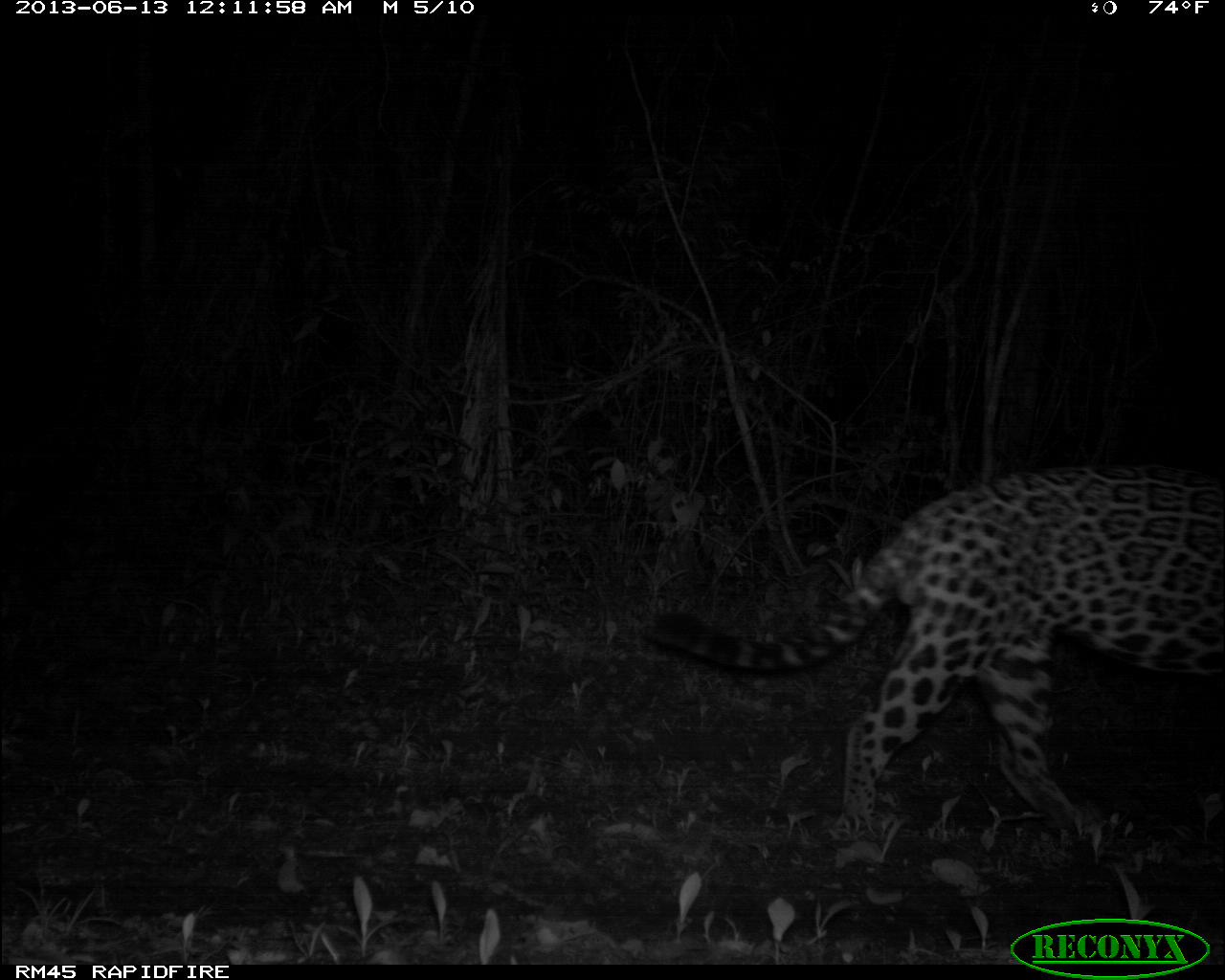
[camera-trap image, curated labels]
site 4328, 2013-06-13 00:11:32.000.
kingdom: Animalia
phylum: Chordata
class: Mammalia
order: Carnivora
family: Felidae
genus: Panthera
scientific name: Panthera onca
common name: jaguar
Panthera onca (jaguar), count 1.